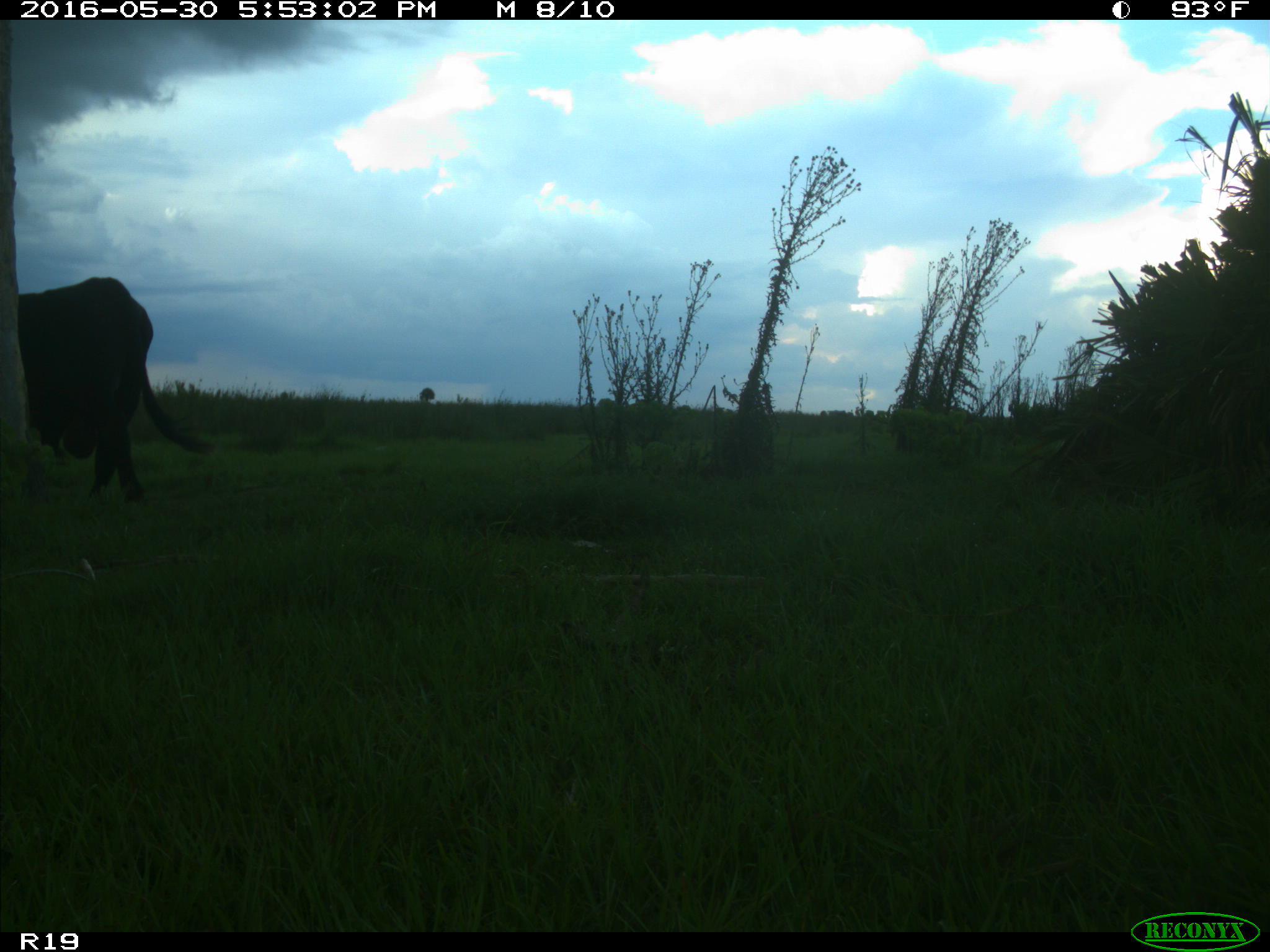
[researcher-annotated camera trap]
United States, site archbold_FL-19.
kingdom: Animalia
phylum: Chordata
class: Mammalia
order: Artiodactyla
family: Bovidae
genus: Bos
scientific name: Bos taurus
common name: domestic cow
Bos taurus (domestic cow).